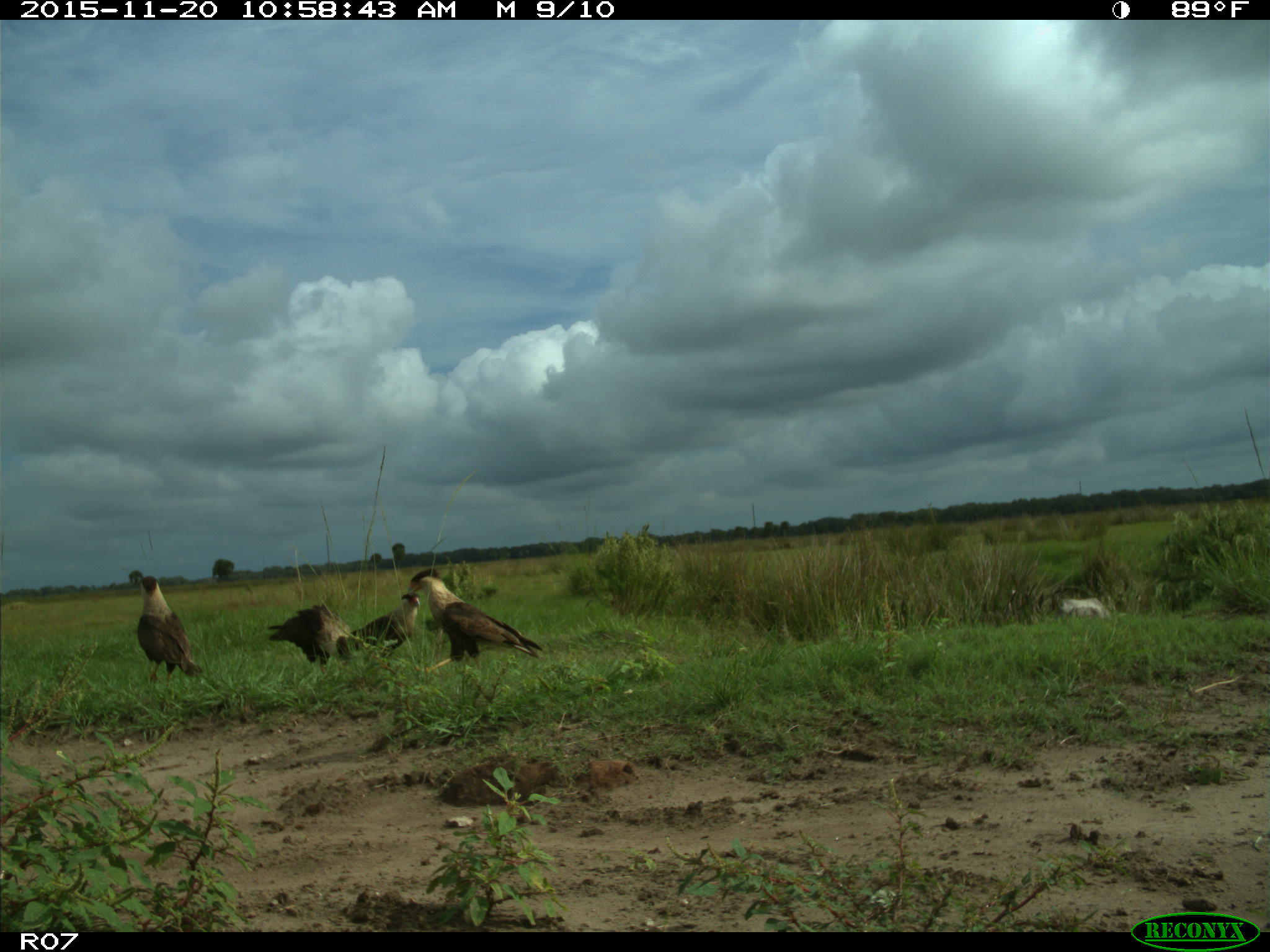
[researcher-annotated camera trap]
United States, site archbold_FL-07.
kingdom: Animalia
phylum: Chordata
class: Aves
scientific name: Aves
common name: birds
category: unidentified bird